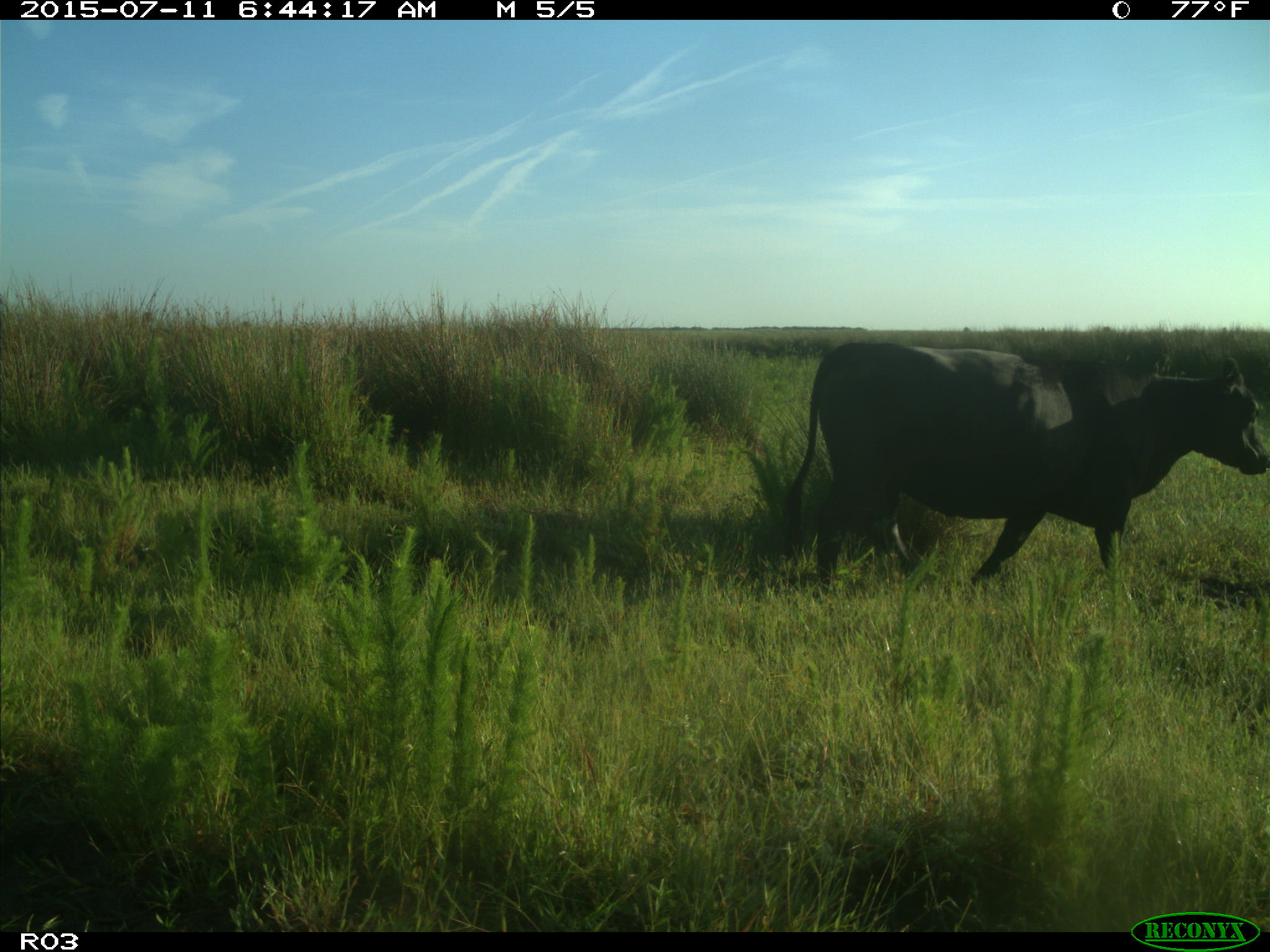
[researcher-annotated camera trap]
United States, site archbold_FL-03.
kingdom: Animalia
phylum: Chordata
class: Mammalia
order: Artiodactyla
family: Bovidae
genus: Bos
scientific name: Bos taurus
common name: domestic cow